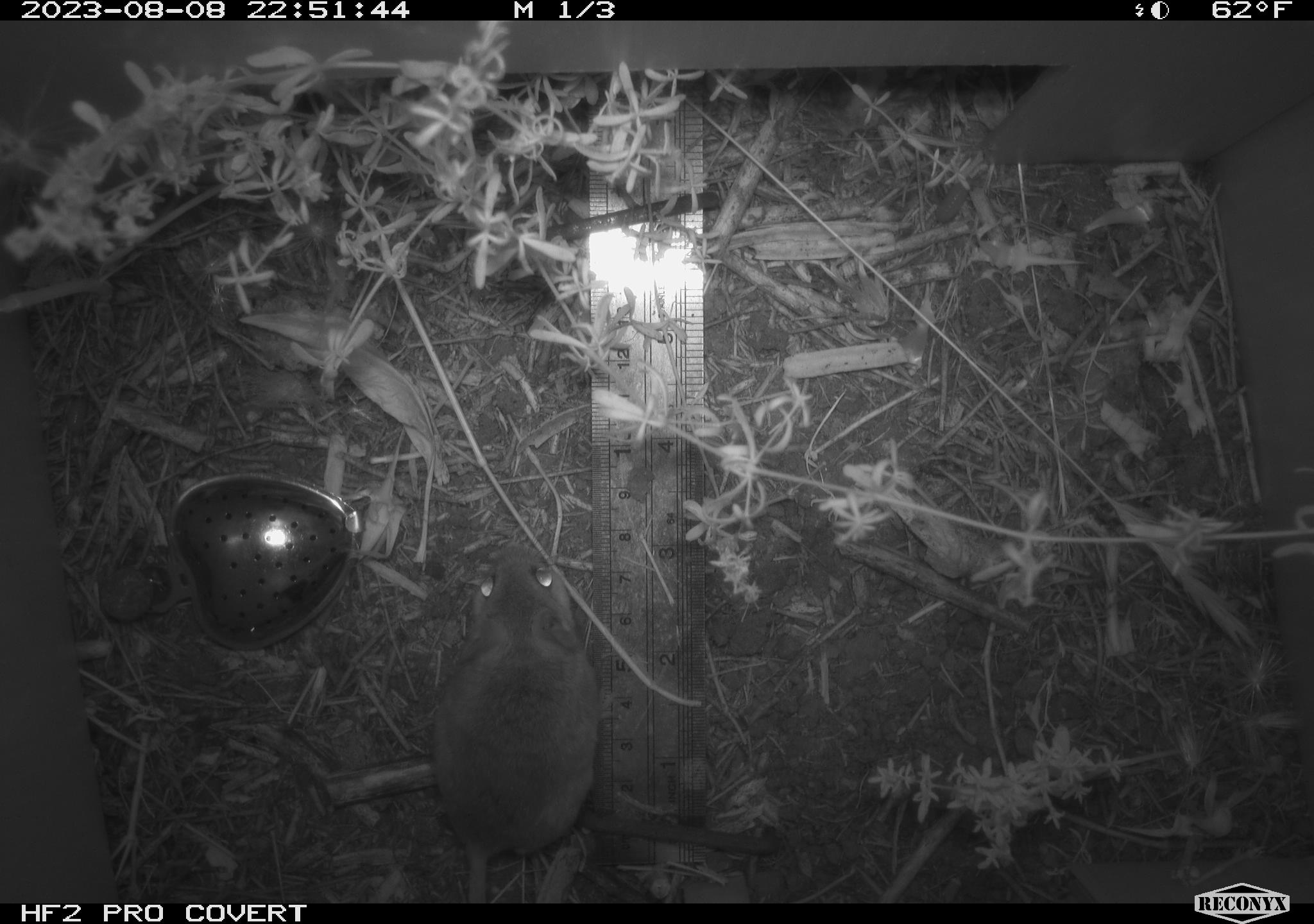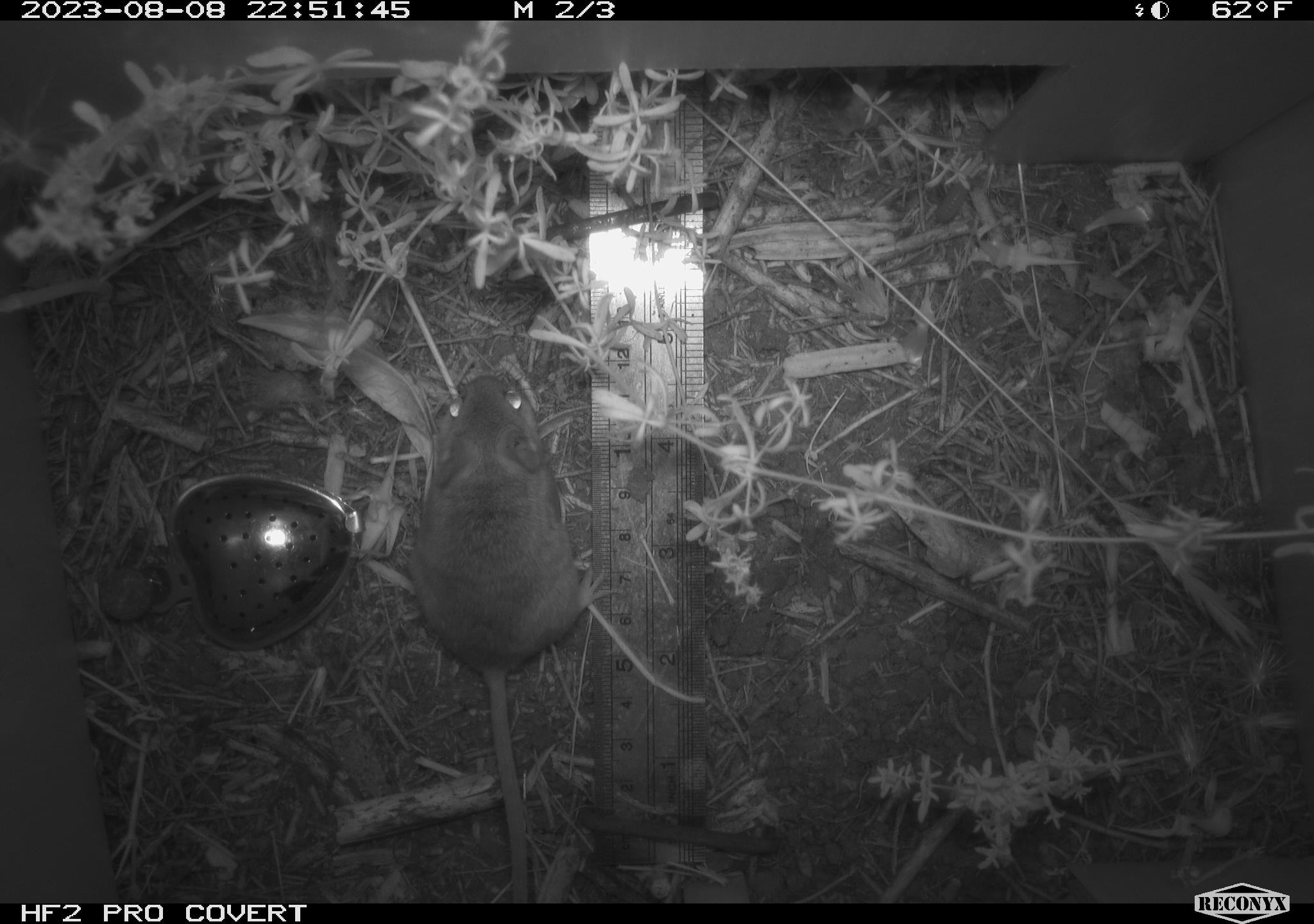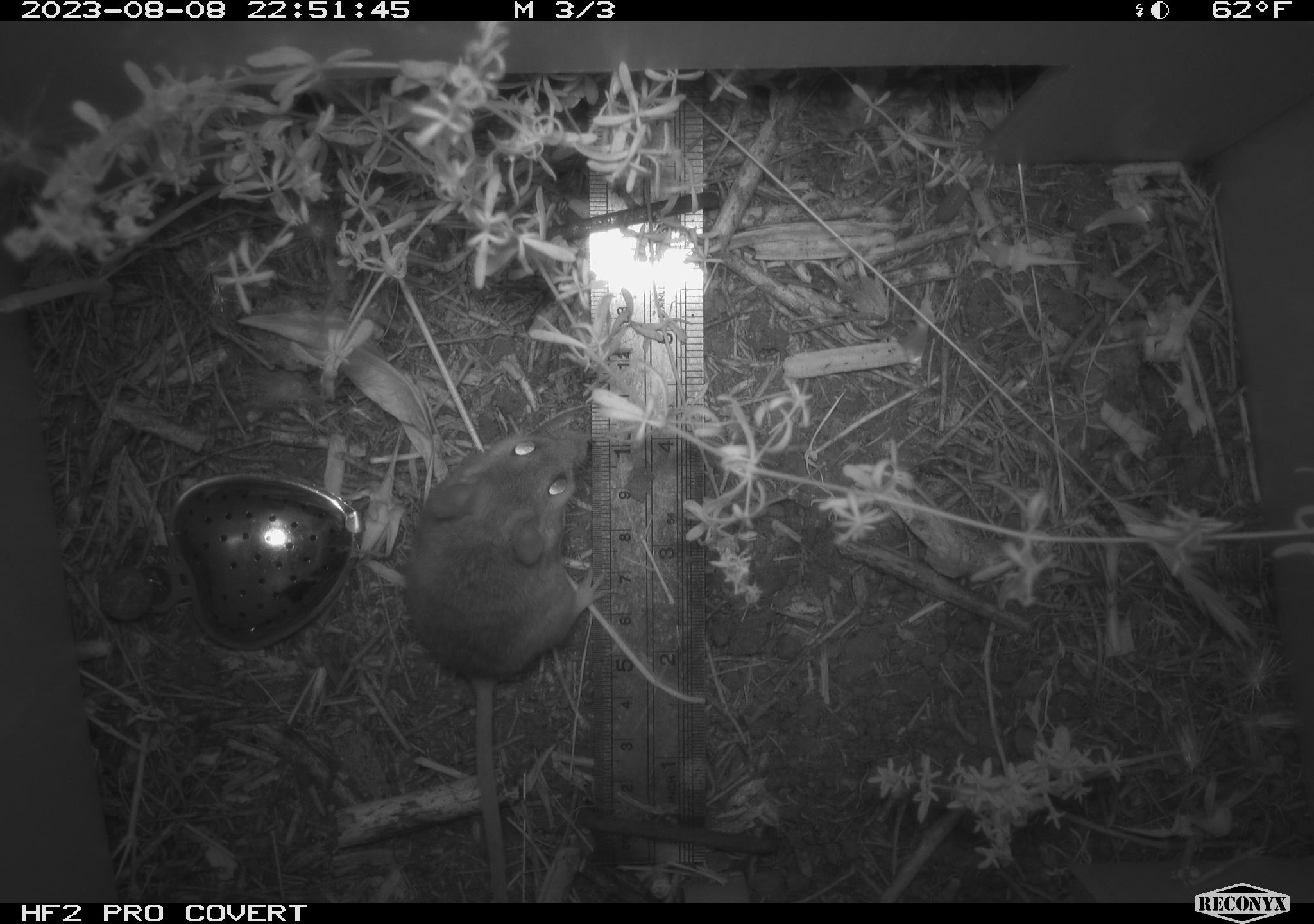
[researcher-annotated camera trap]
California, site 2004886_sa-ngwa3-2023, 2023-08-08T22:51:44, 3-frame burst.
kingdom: Animalia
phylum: Chordata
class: Mammalia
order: Rodentia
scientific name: Rodentia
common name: mouse species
Mouse species (Rodentia).